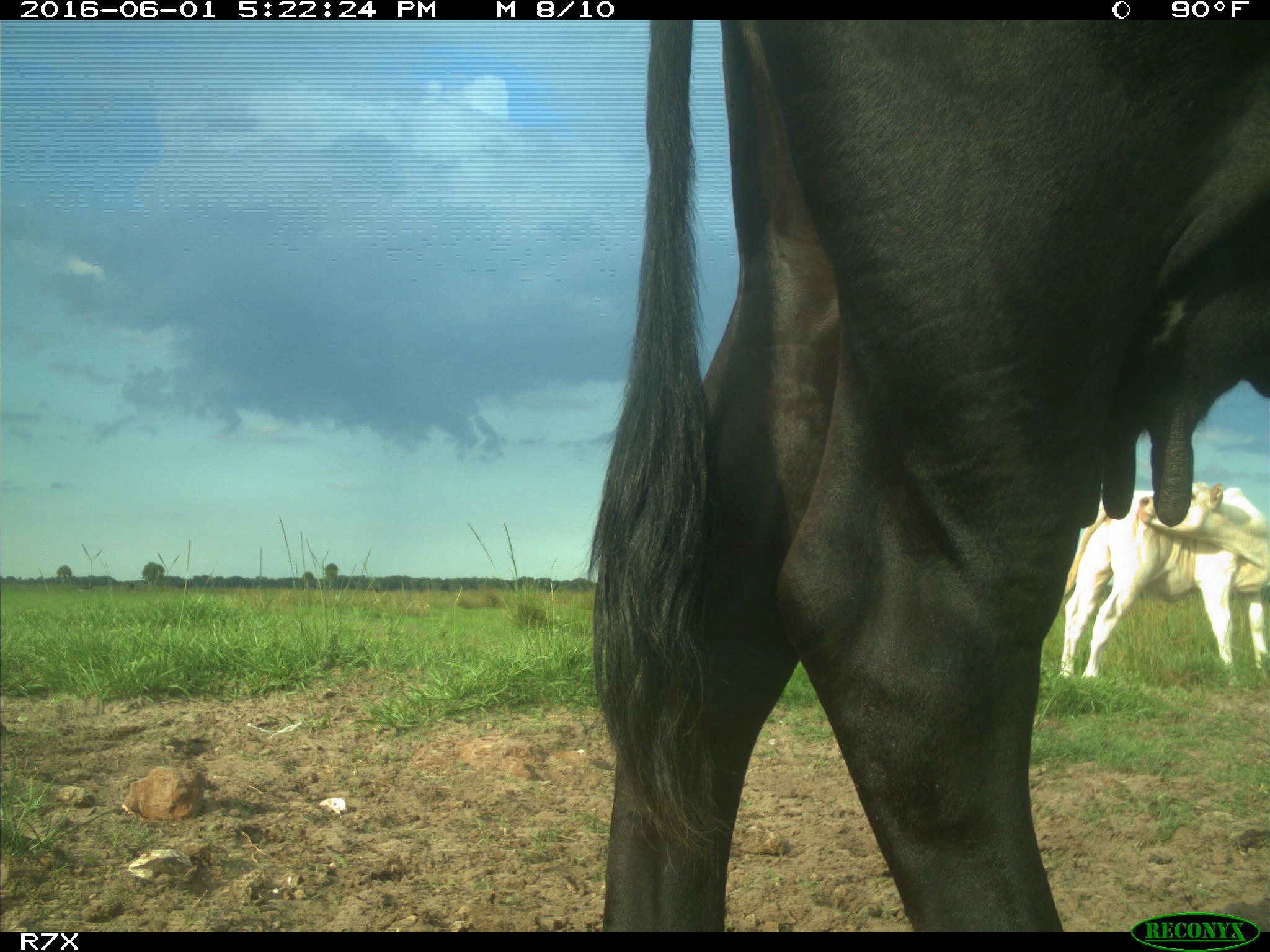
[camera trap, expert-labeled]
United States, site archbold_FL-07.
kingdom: Animalia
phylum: Chordata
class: Mammalia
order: Artiodactyla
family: Bovidae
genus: Bos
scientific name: Bos taurus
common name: domestic cow